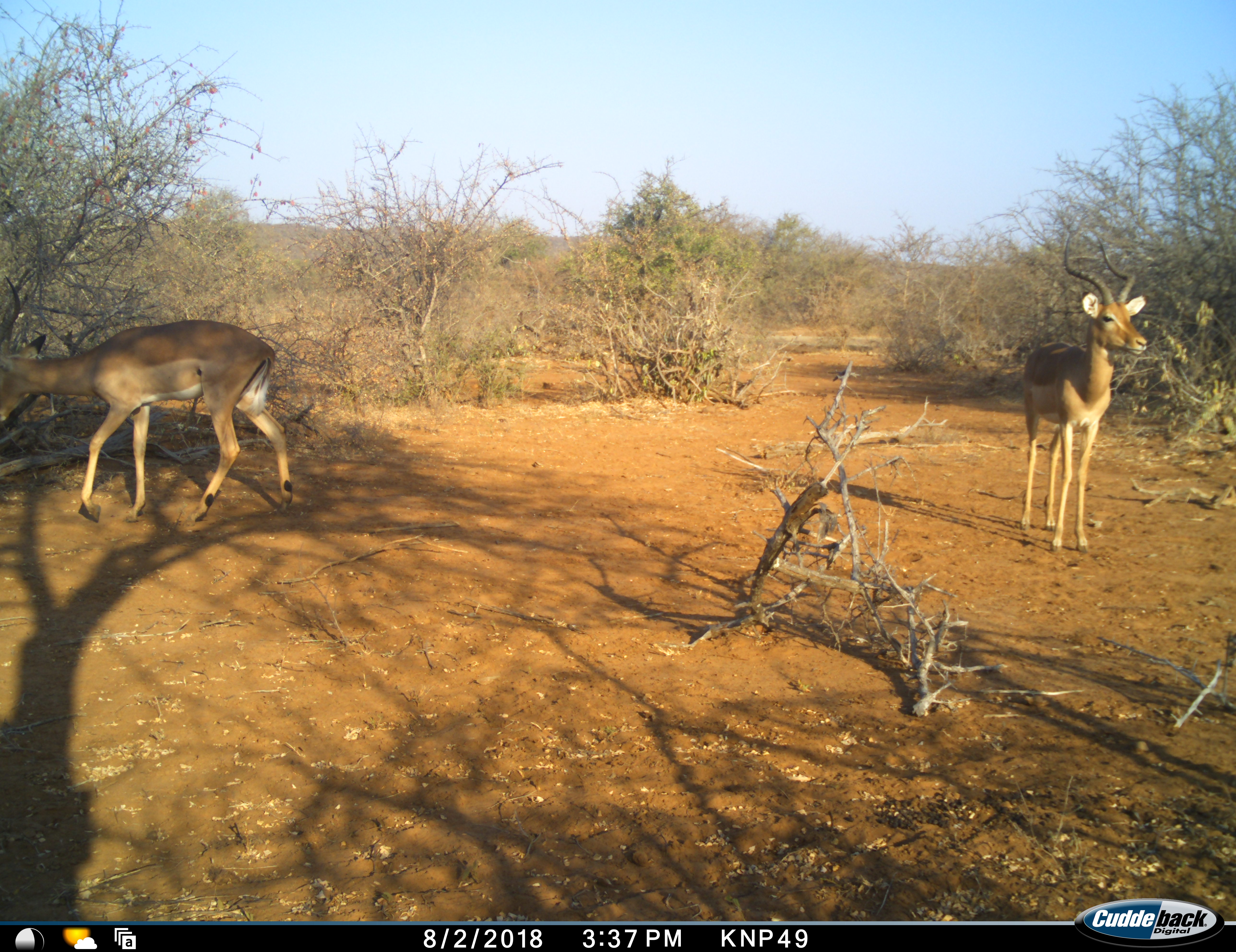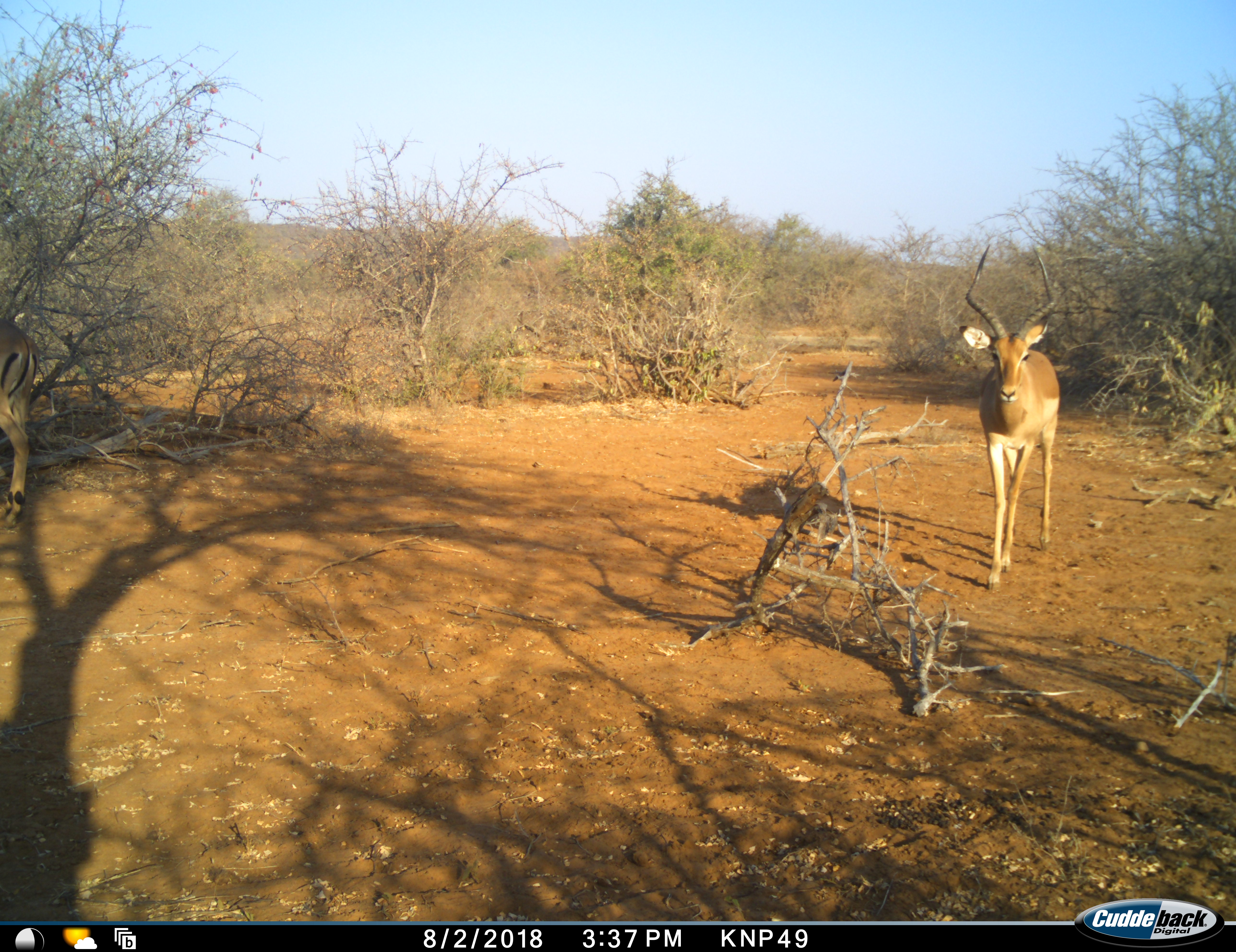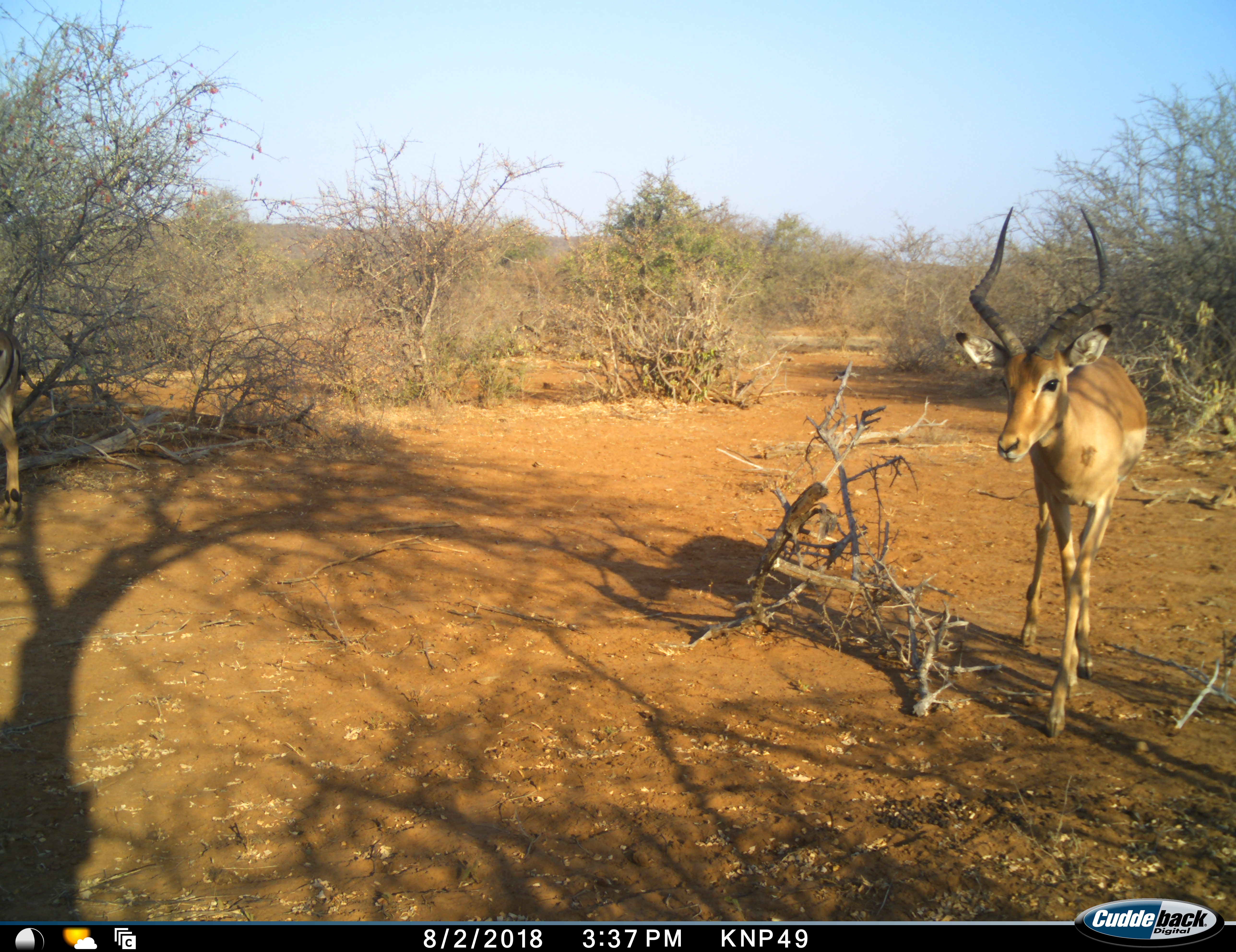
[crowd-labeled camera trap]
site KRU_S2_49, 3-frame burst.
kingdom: Animalia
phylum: Chordata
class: Mammalia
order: Artiodactyla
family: Bovidae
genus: Aepyceros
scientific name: Aepyceros melampus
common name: impala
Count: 2.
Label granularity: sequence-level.